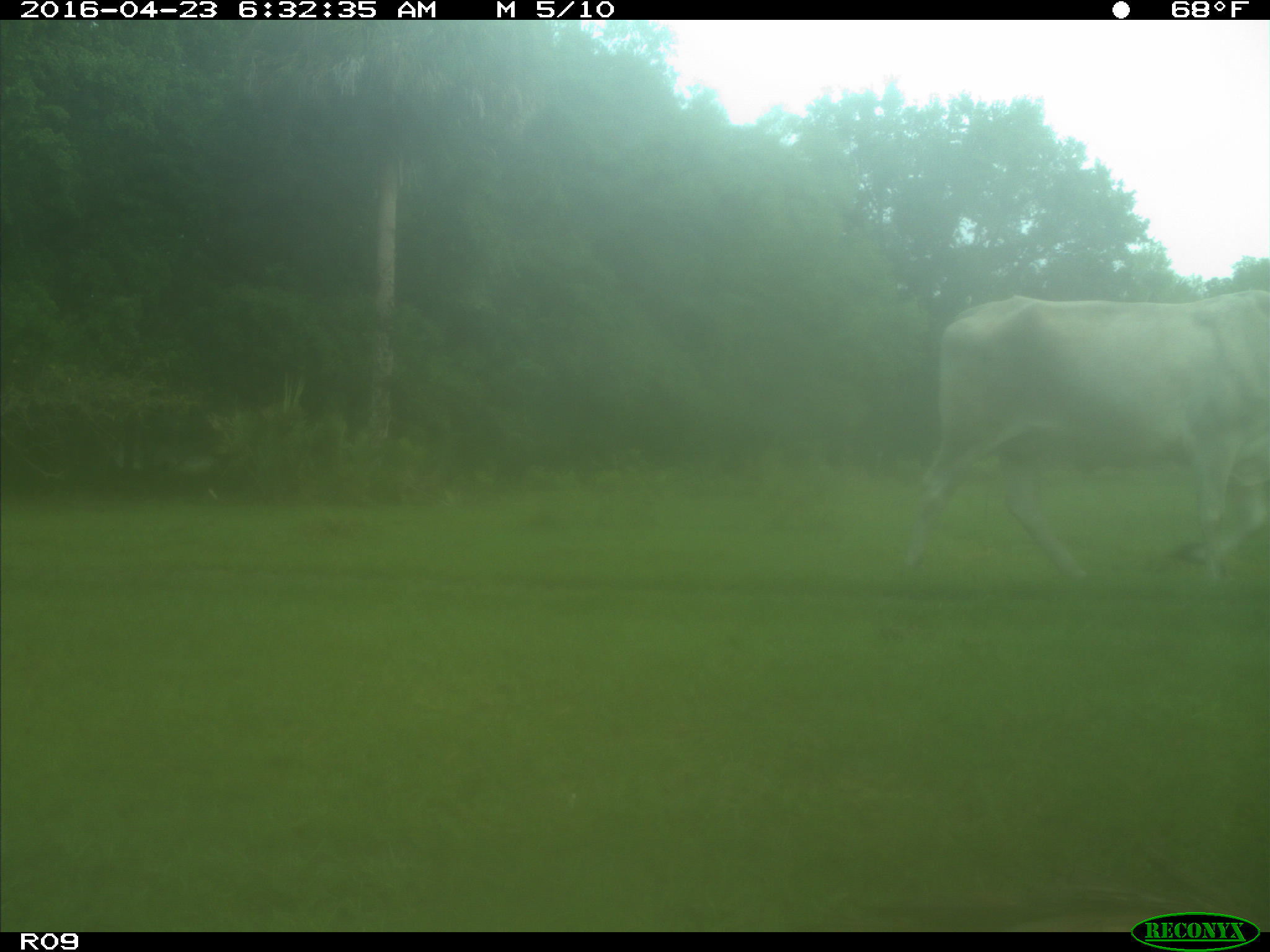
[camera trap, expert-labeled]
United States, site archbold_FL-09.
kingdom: Animalia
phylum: Chordata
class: Mammalia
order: Artiodactyla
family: Bovidae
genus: Bos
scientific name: Bos taurus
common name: domestic cow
Bos taurus (domestic cow).